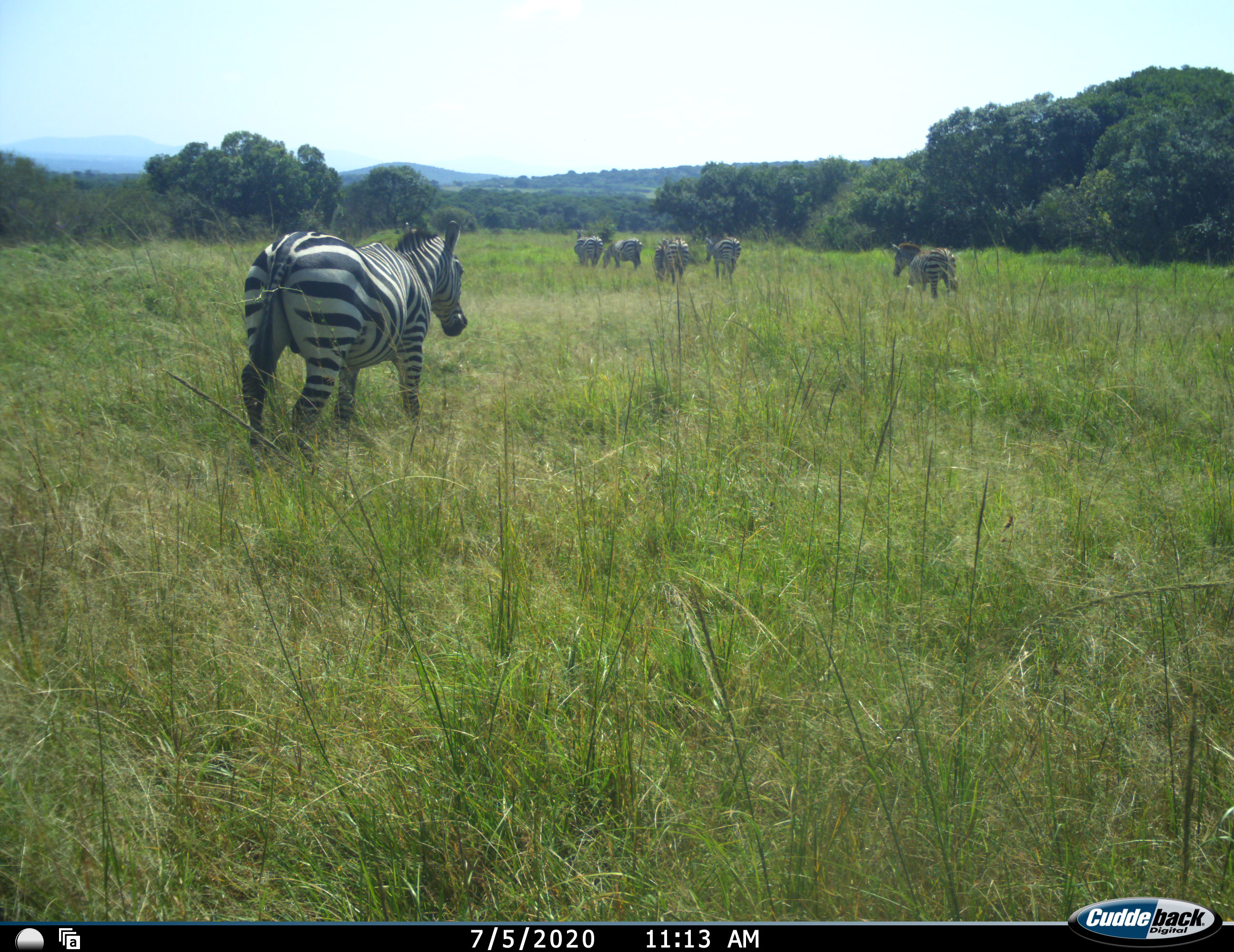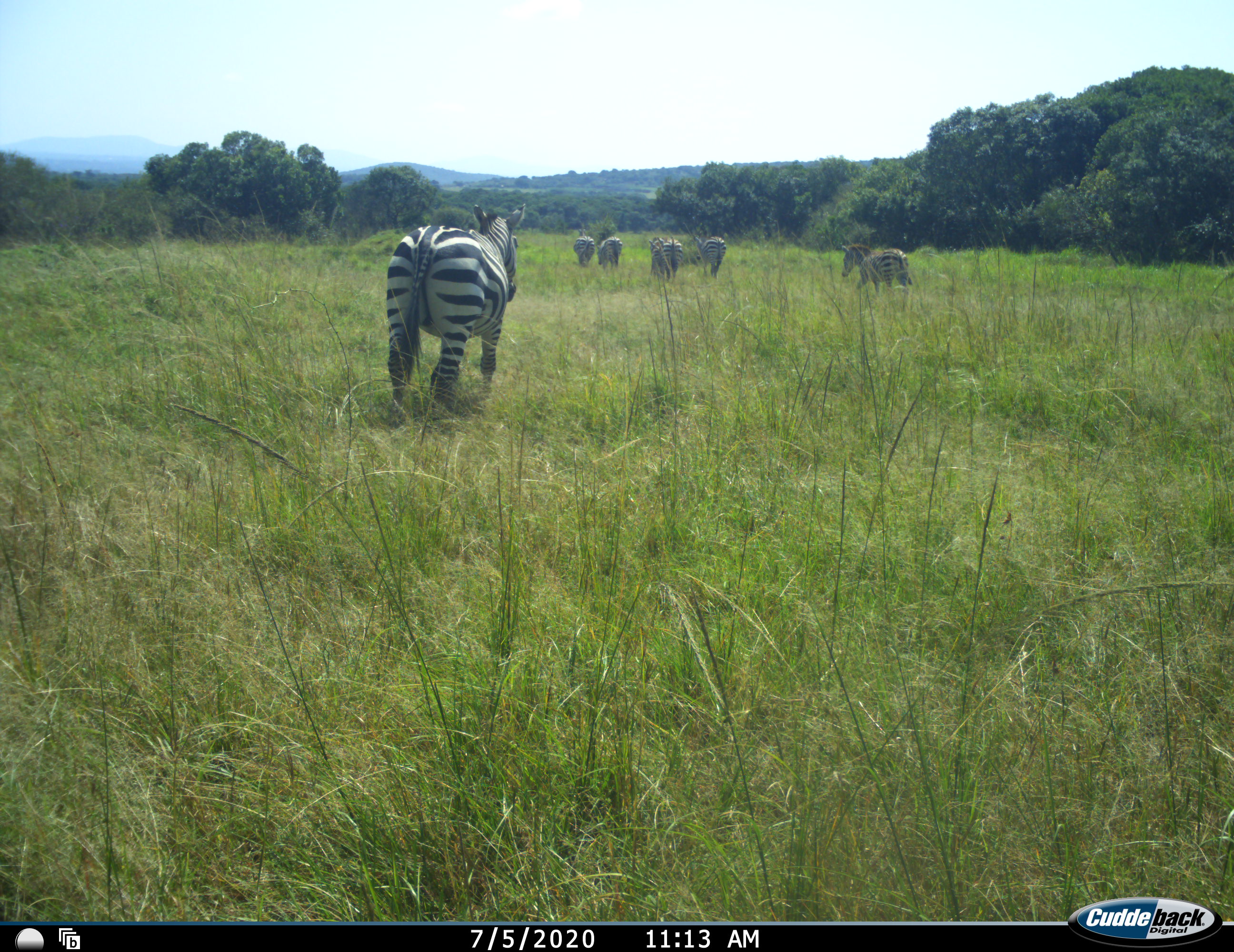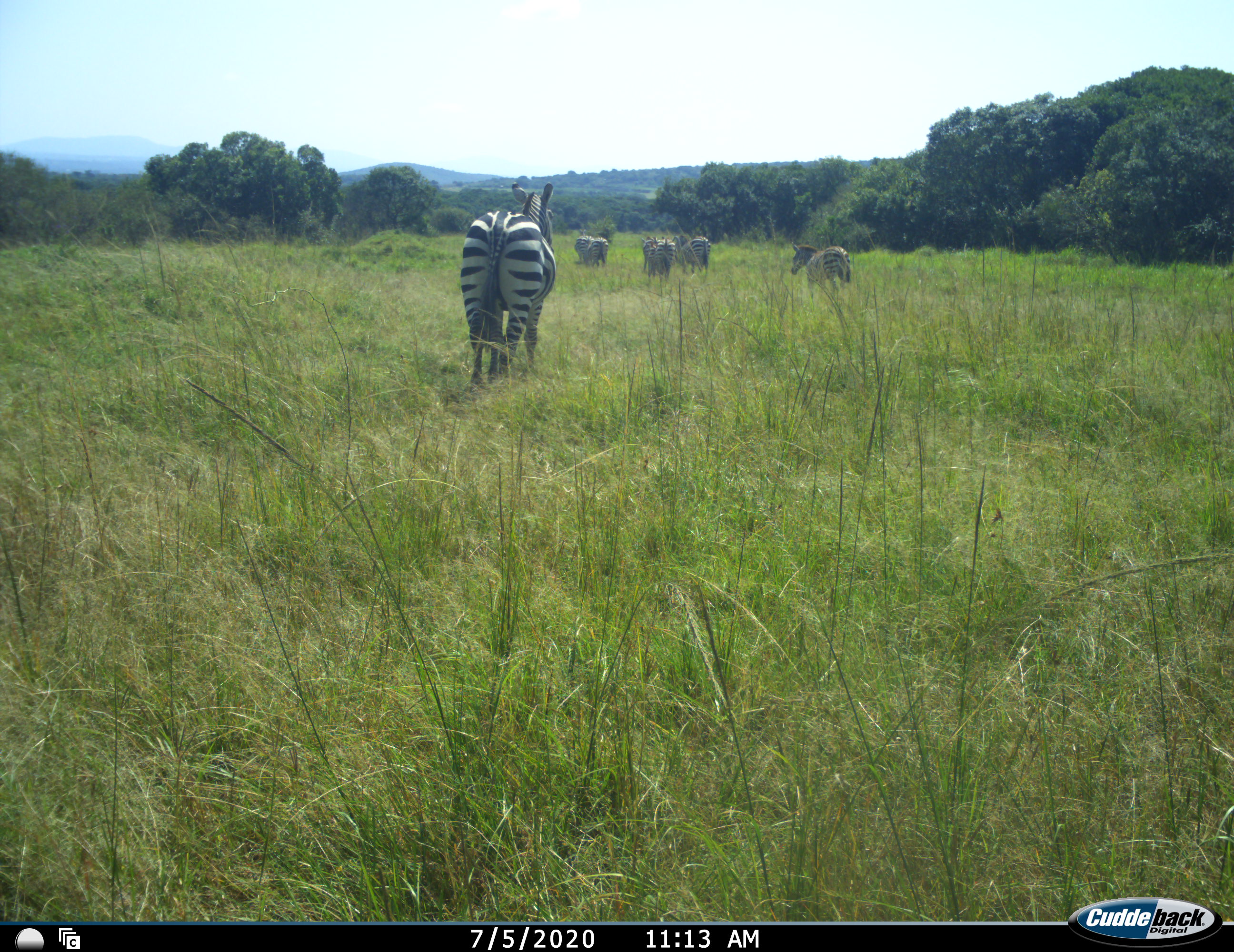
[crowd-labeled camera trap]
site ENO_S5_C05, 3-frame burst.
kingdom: Animalia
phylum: Chordata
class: Mammalia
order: Perissodactyla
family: Equidae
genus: Equus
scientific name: Equus quagga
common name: plains zebra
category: zebraplains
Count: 7.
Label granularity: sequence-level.